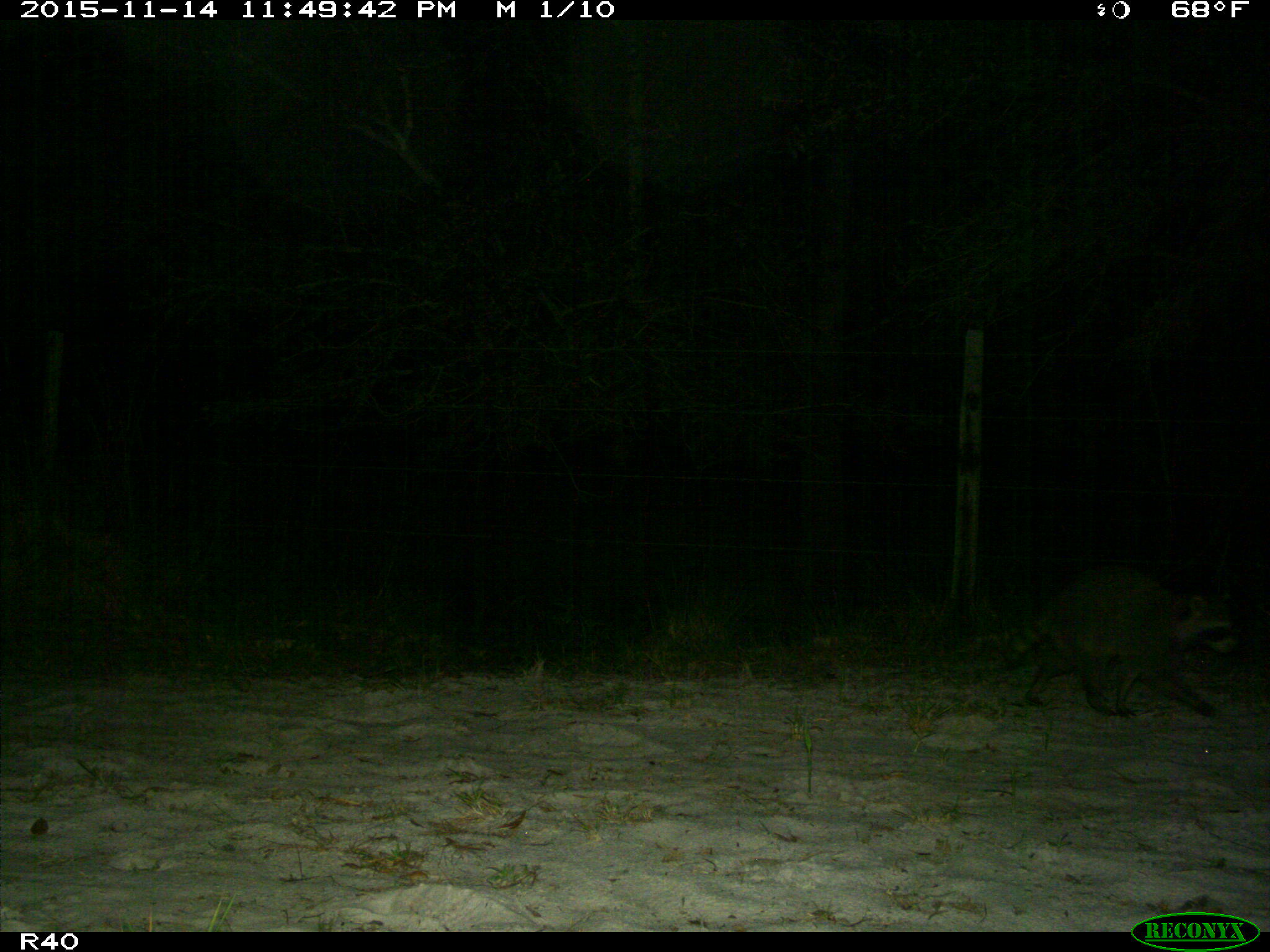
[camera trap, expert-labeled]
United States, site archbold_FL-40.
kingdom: Animalia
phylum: Chordata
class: Mammalia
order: Carnivora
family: Procyonidae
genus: Procyon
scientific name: Procyon lotor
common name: common raccoon